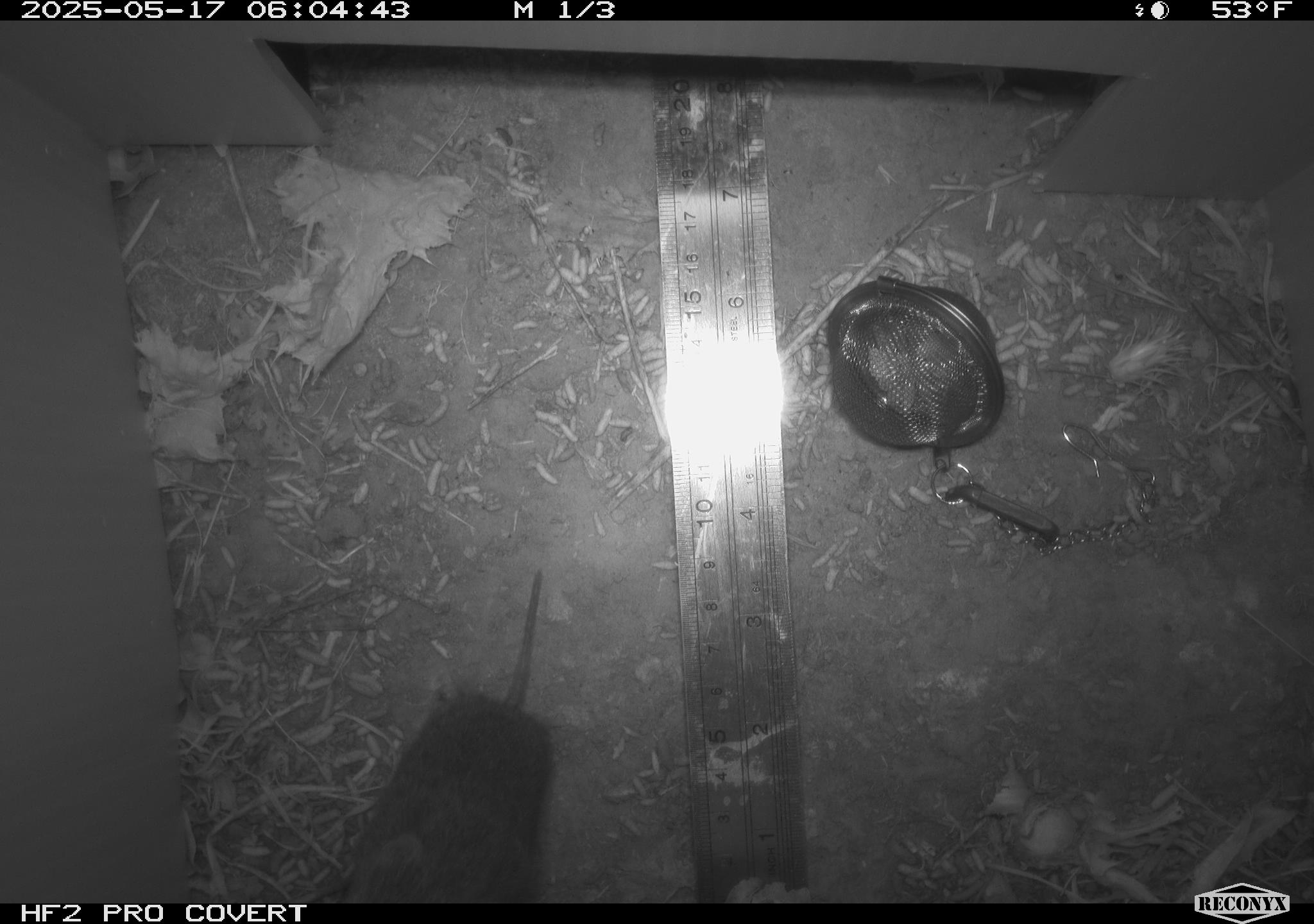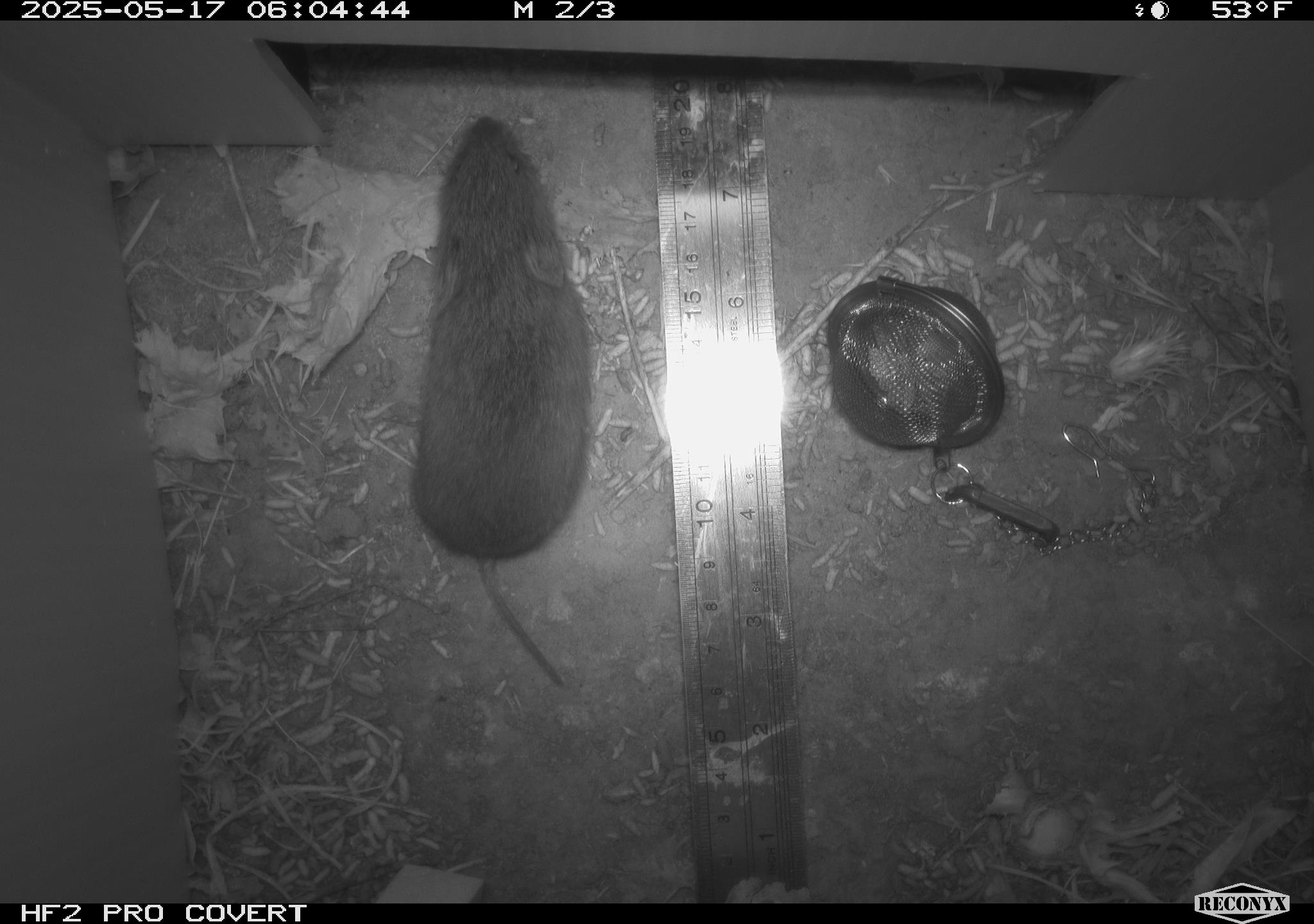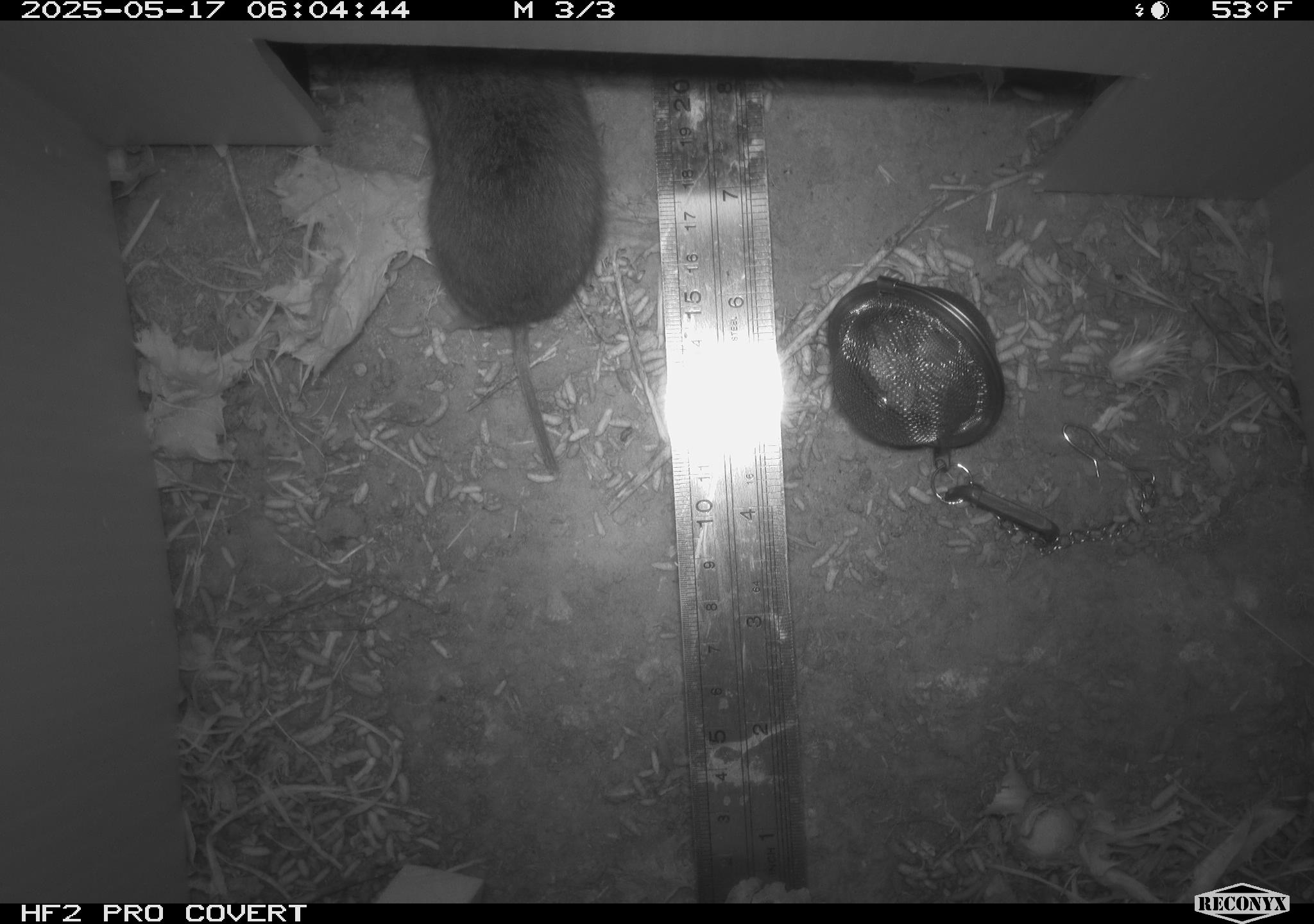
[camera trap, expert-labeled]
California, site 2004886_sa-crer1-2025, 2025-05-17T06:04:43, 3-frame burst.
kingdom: Animalia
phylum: Chordata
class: Mammalia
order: Rodentia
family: Cricetidae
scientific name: Arvicolinae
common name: voles, lemmings, and muskrats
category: arvicolinae subfamily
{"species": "arvicolinae subfamily (voles, lemmings, and muskrats) (Arvicolinae)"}